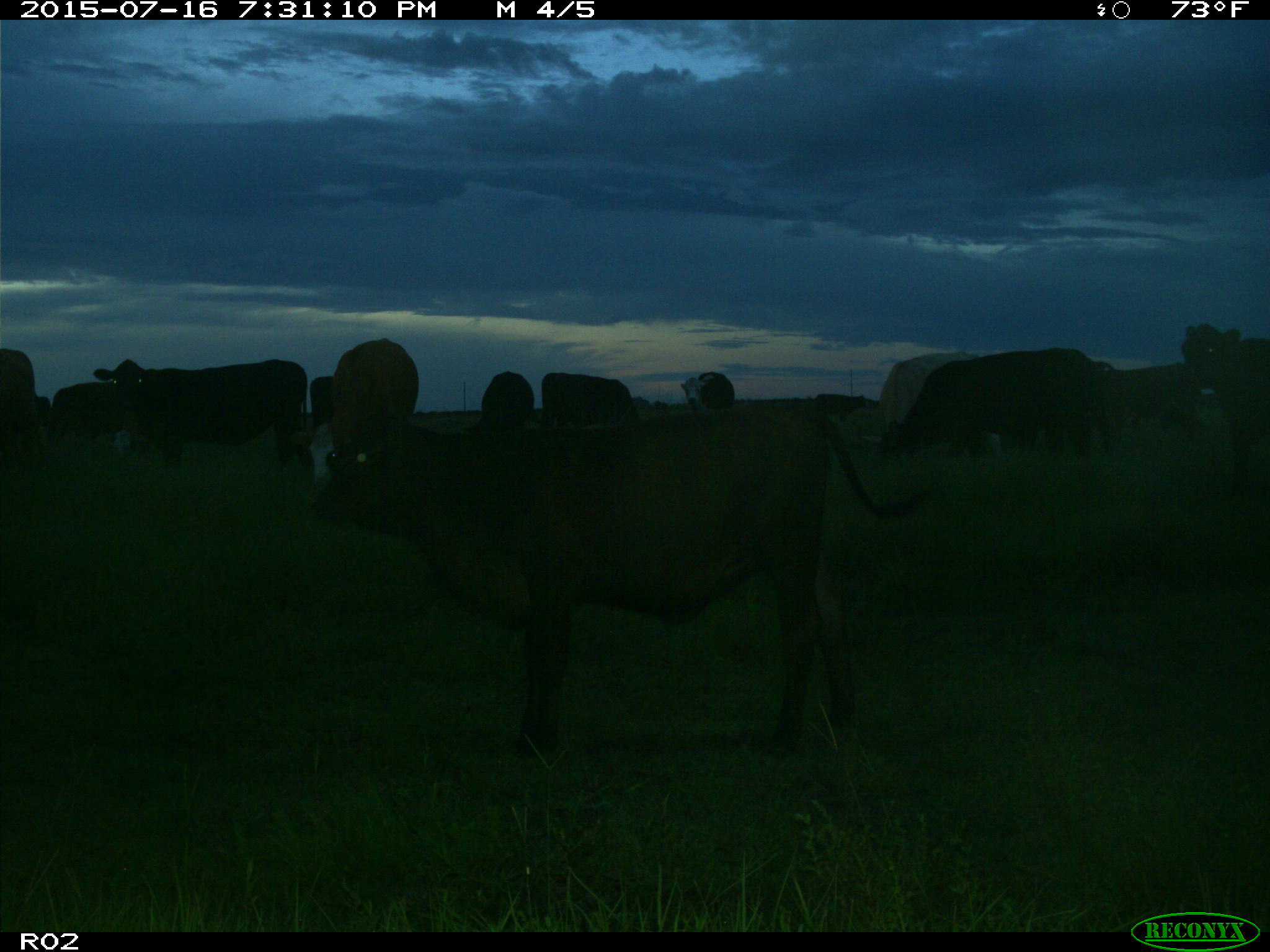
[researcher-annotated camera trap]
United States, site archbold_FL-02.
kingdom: Animalia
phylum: Chordata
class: Mammalia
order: Artiodactyla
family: Bovidae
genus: Bos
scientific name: Bos taurus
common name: domestic cow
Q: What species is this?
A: Bos taurus (domestic cow).